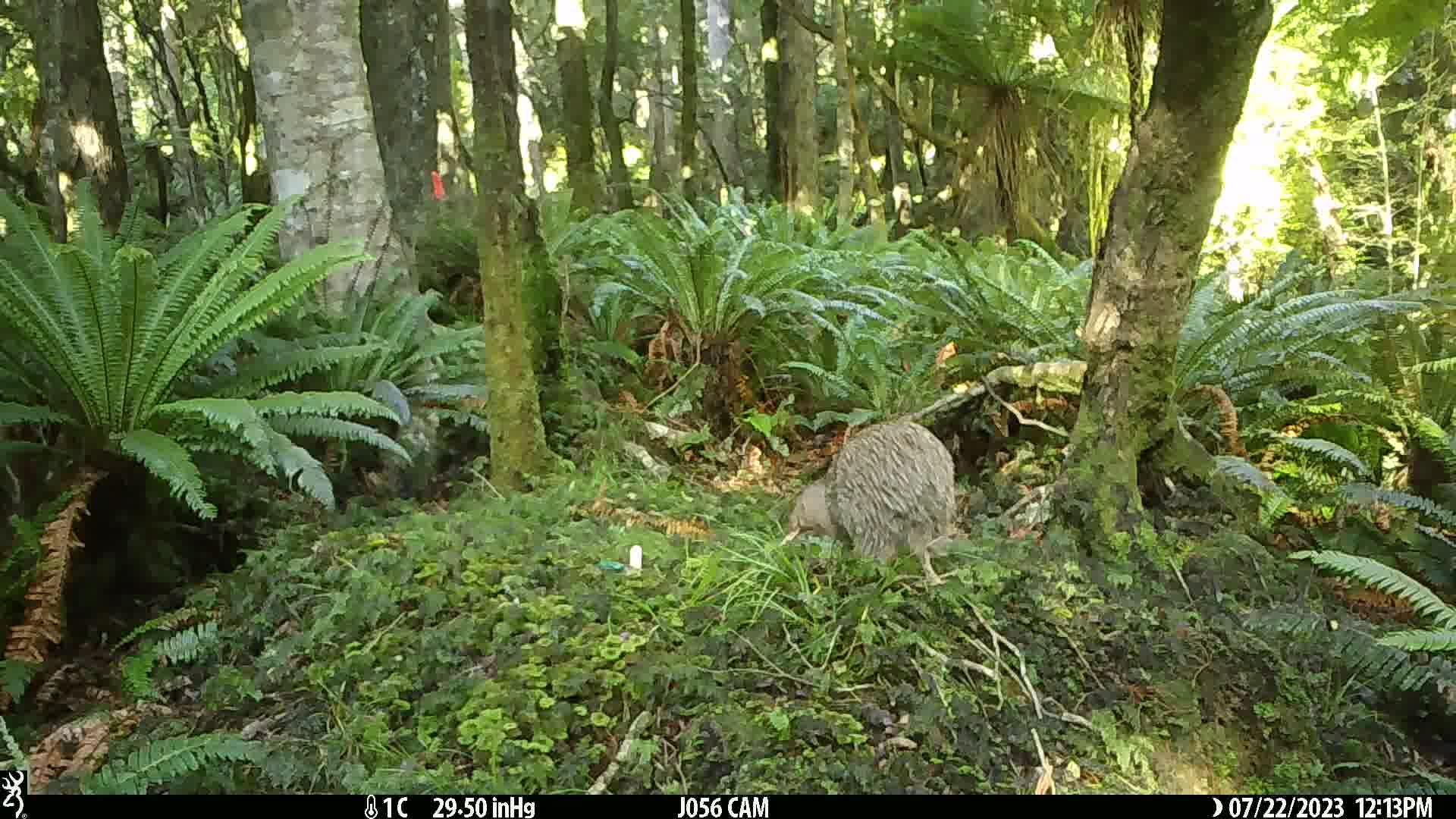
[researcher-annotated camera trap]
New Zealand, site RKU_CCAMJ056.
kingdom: Animalia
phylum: Chordata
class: Aves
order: Apterygiformes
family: Apterygidae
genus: Apteryx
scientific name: Apteryx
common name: kiwi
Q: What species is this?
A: Kiwi (Apteryx).